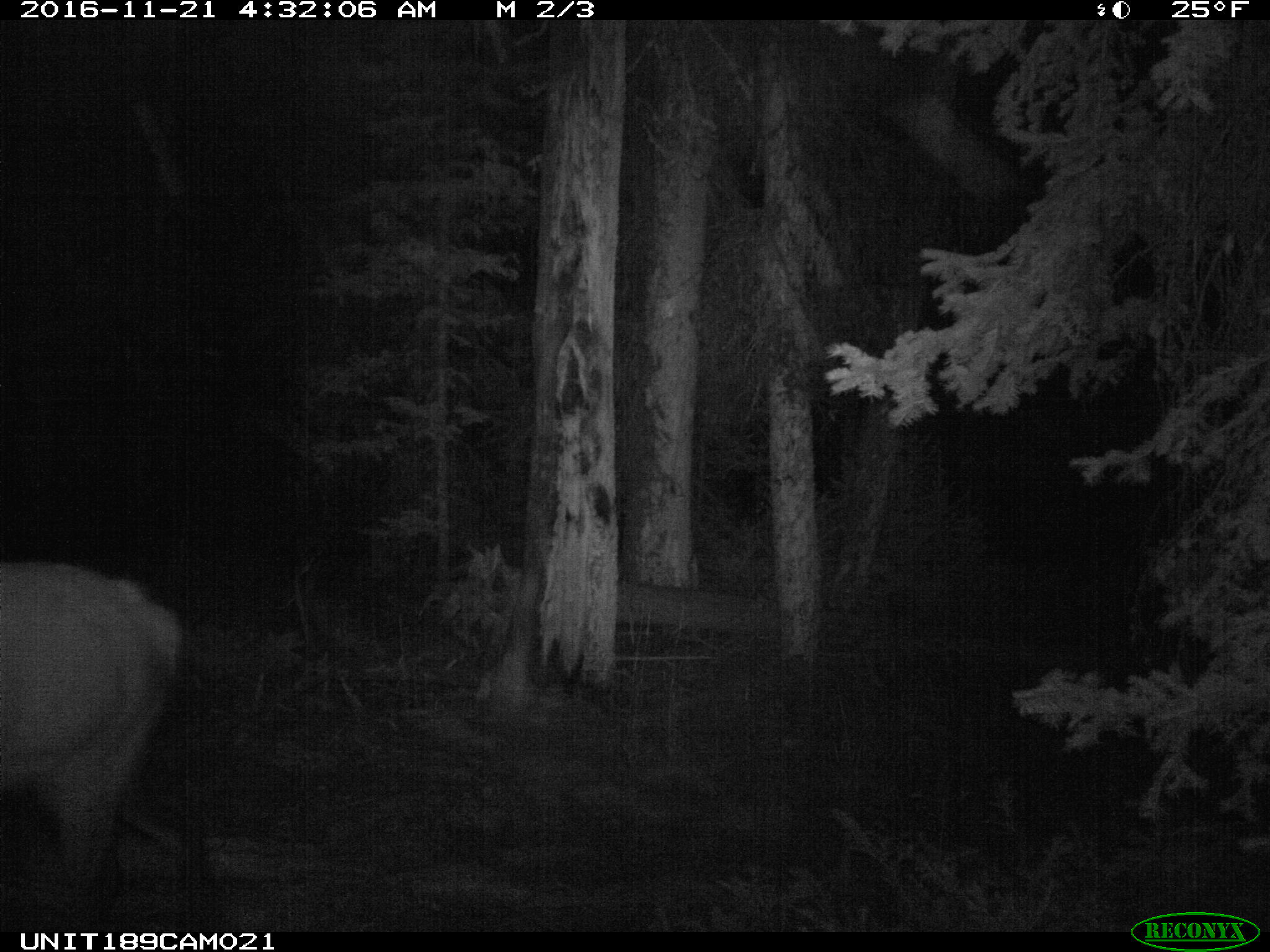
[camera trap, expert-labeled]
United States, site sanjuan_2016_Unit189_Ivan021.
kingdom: Animalia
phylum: Chordata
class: Mammalia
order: Artiodactyla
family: Cervidae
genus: Cervus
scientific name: Cervus elaphus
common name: red deer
Cervus elaphus (red deer).